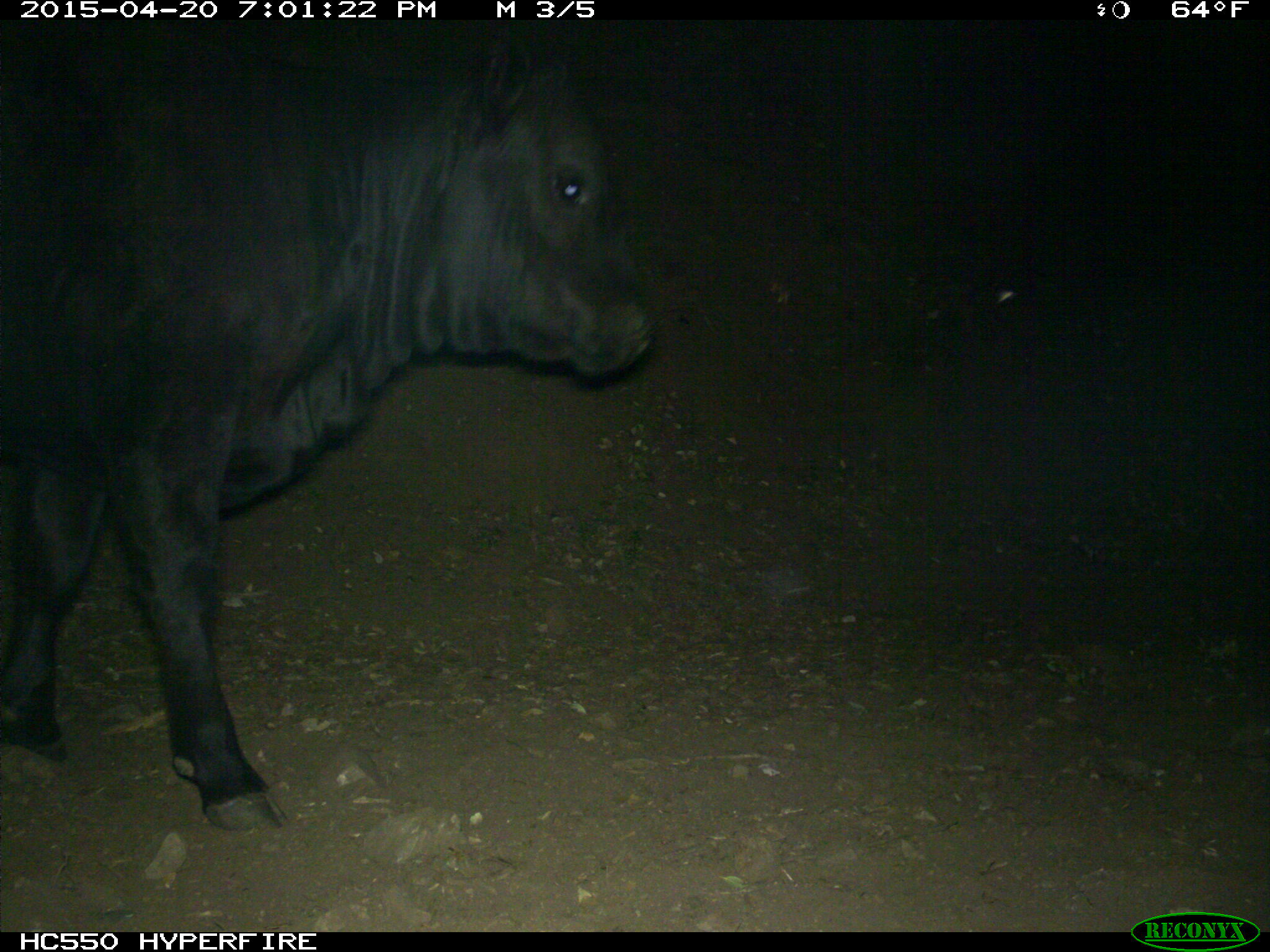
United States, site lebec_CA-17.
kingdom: Animalia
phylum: Chordata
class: Mammalia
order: Artiodactyla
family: Bovidae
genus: Bos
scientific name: Bos taurus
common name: domestic cow